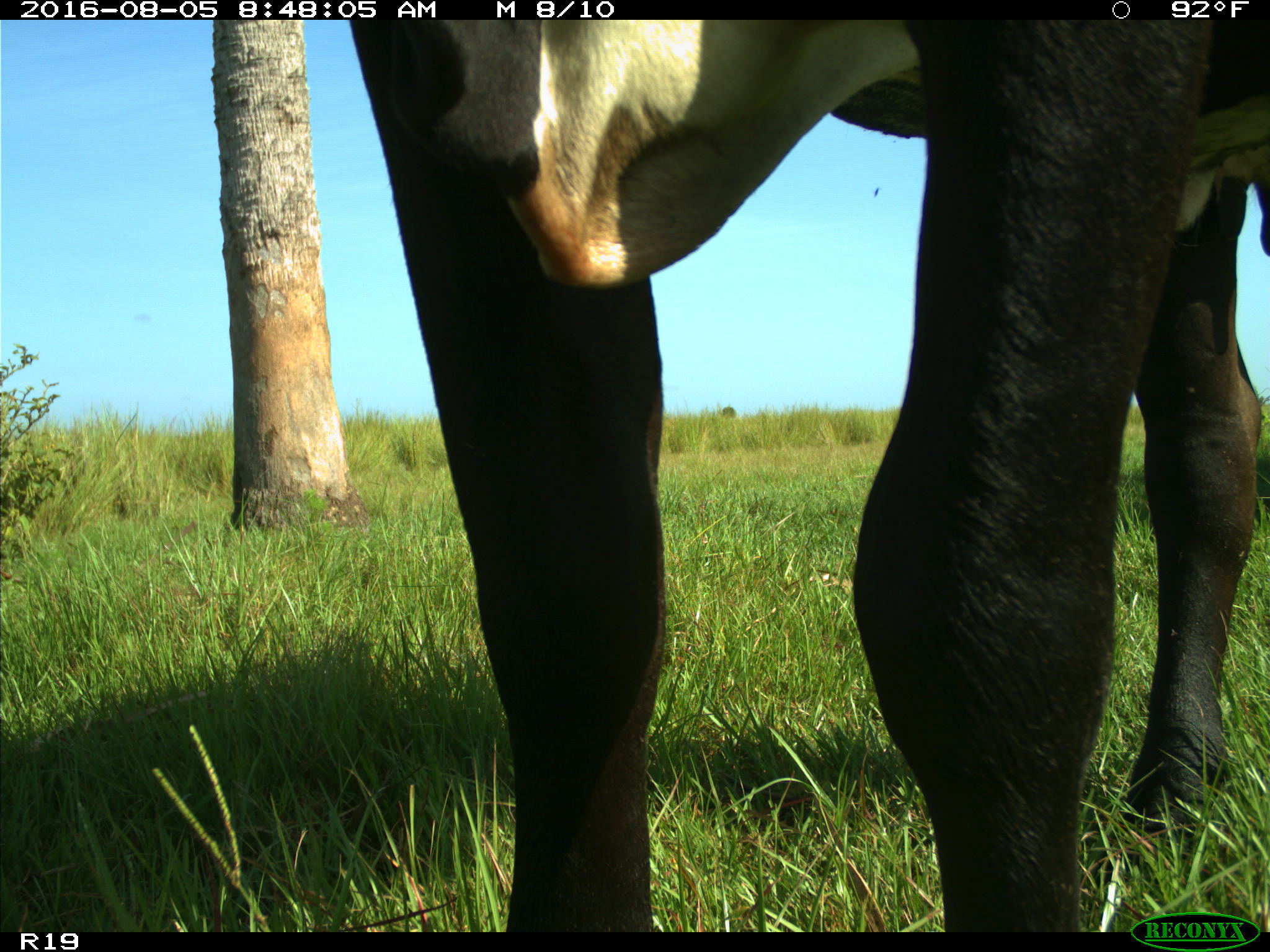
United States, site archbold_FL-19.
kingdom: Animalia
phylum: Chordata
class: Mammalia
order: Artiodactyla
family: Bovidae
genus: Bos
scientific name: Bos taurus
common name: domestic cow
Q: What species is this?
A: Bos taurus (domestic cow).